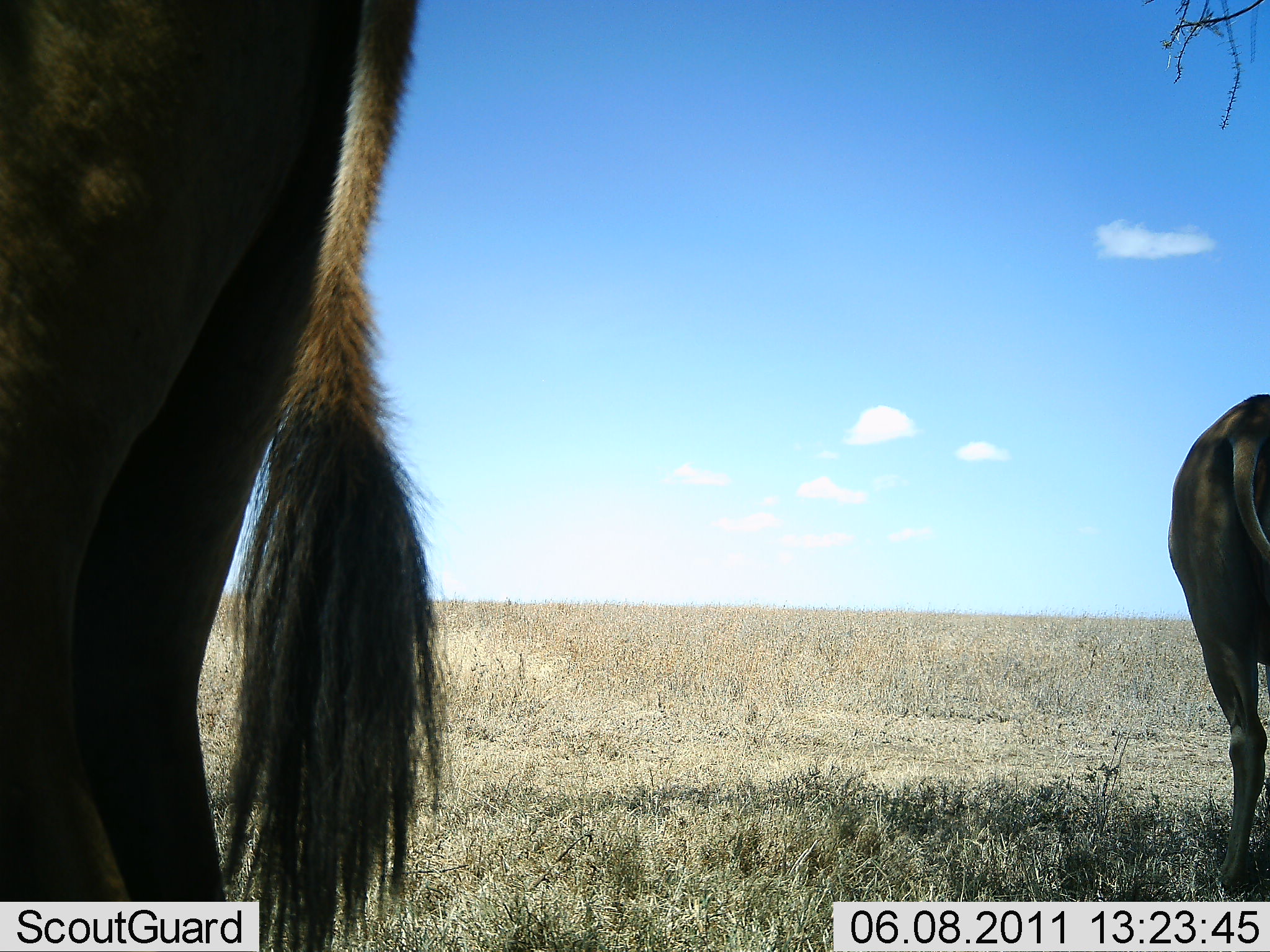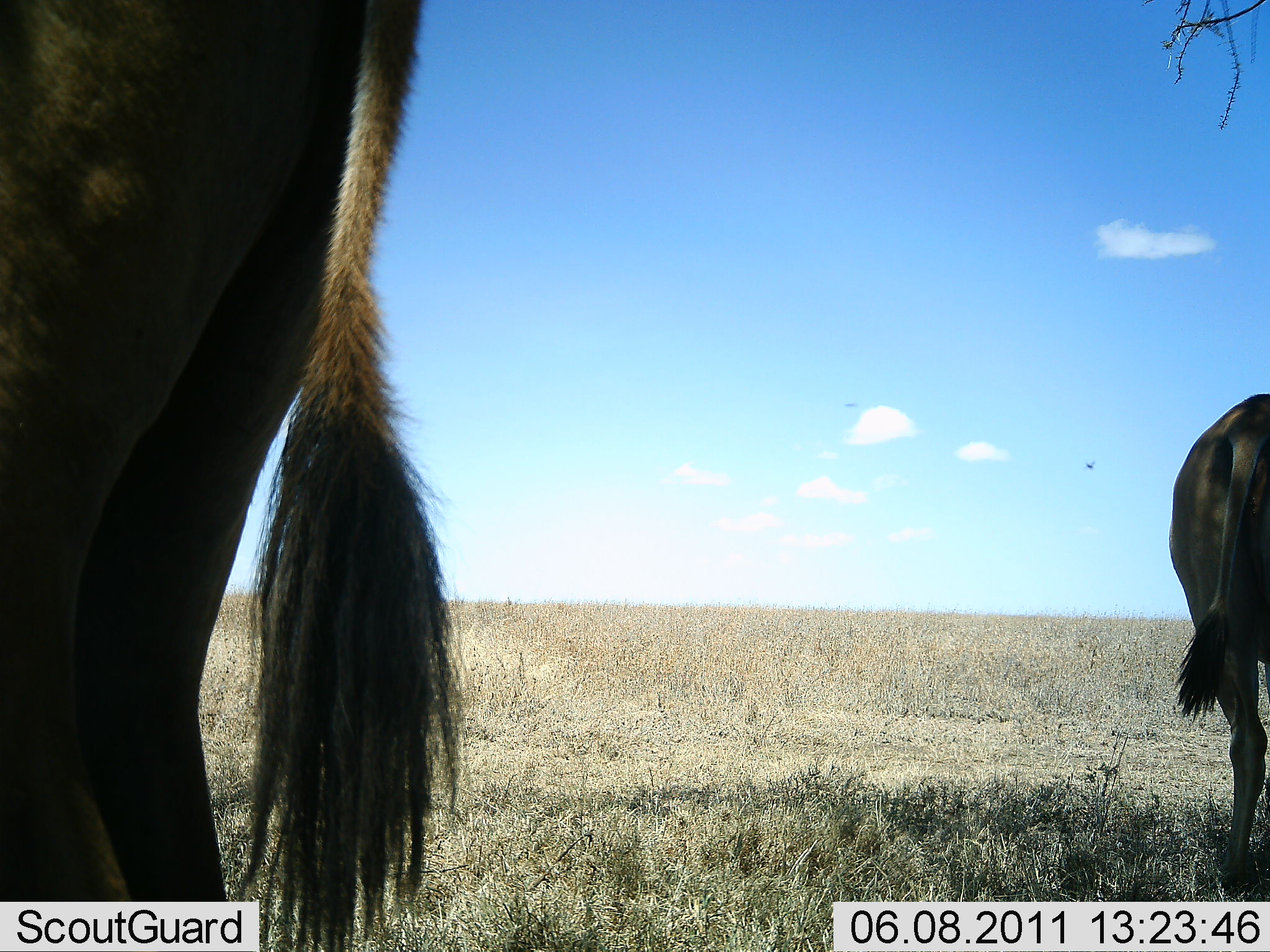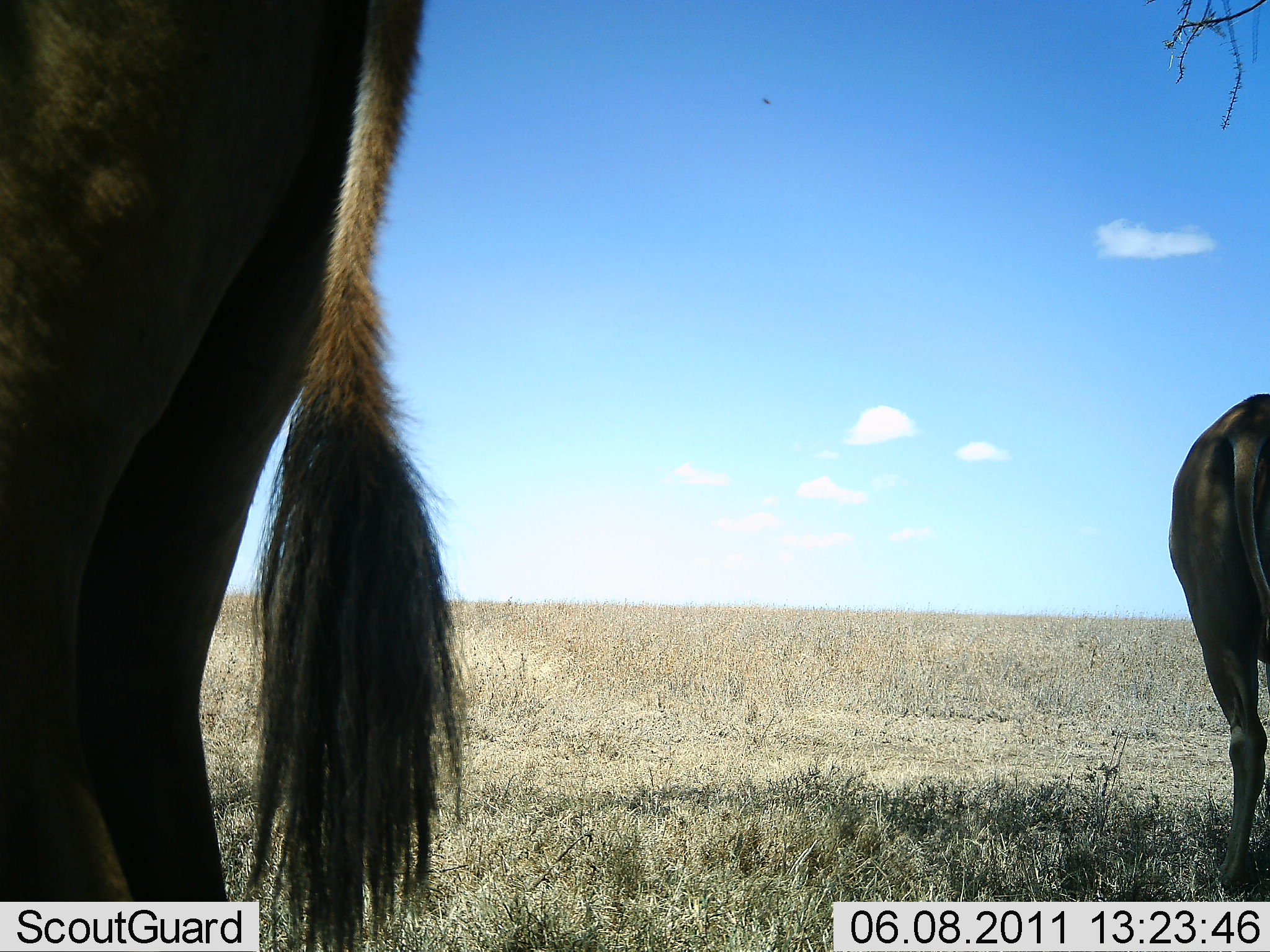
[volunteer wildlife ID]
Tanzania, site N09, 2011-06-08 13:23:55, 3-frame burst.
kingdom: Animalia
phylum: Chordata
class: Mammalia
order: Artiodactyla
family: Bovidae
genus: Connochaetes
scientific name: Connochaetes taurinus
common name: blue wildebeest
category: wildebeest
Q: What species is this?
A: Wildebeest (blue wildebeest) (Connochaetes taurinus).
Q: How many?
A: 2.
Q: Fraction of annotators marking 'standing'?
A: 100%.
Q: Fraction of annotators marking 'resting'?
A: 20%.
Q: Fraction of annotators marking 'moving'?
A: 0%.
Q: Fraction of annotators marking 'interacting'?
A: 0%.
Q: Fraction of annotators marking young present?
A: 0%.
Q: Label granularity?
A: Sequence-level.